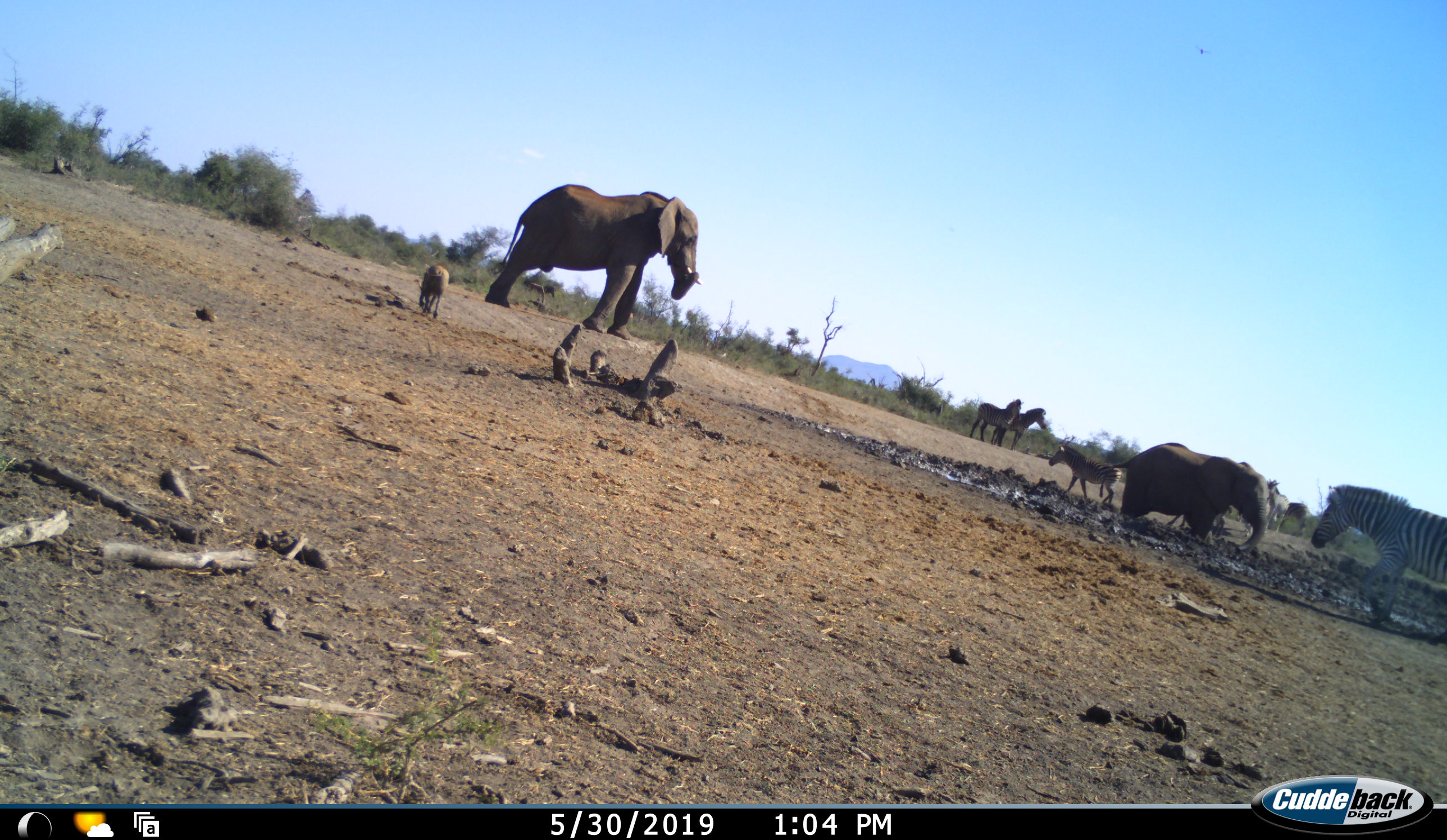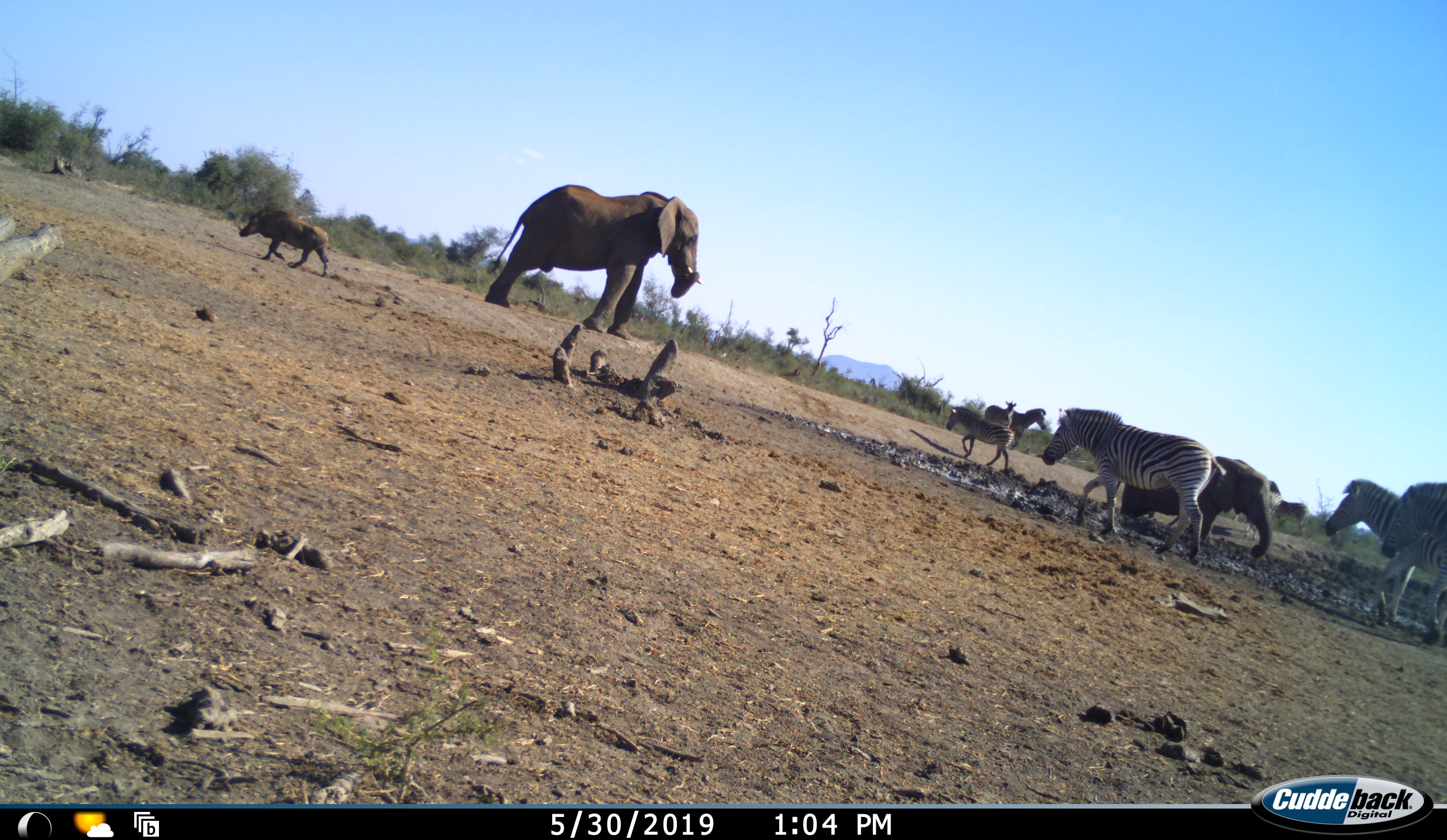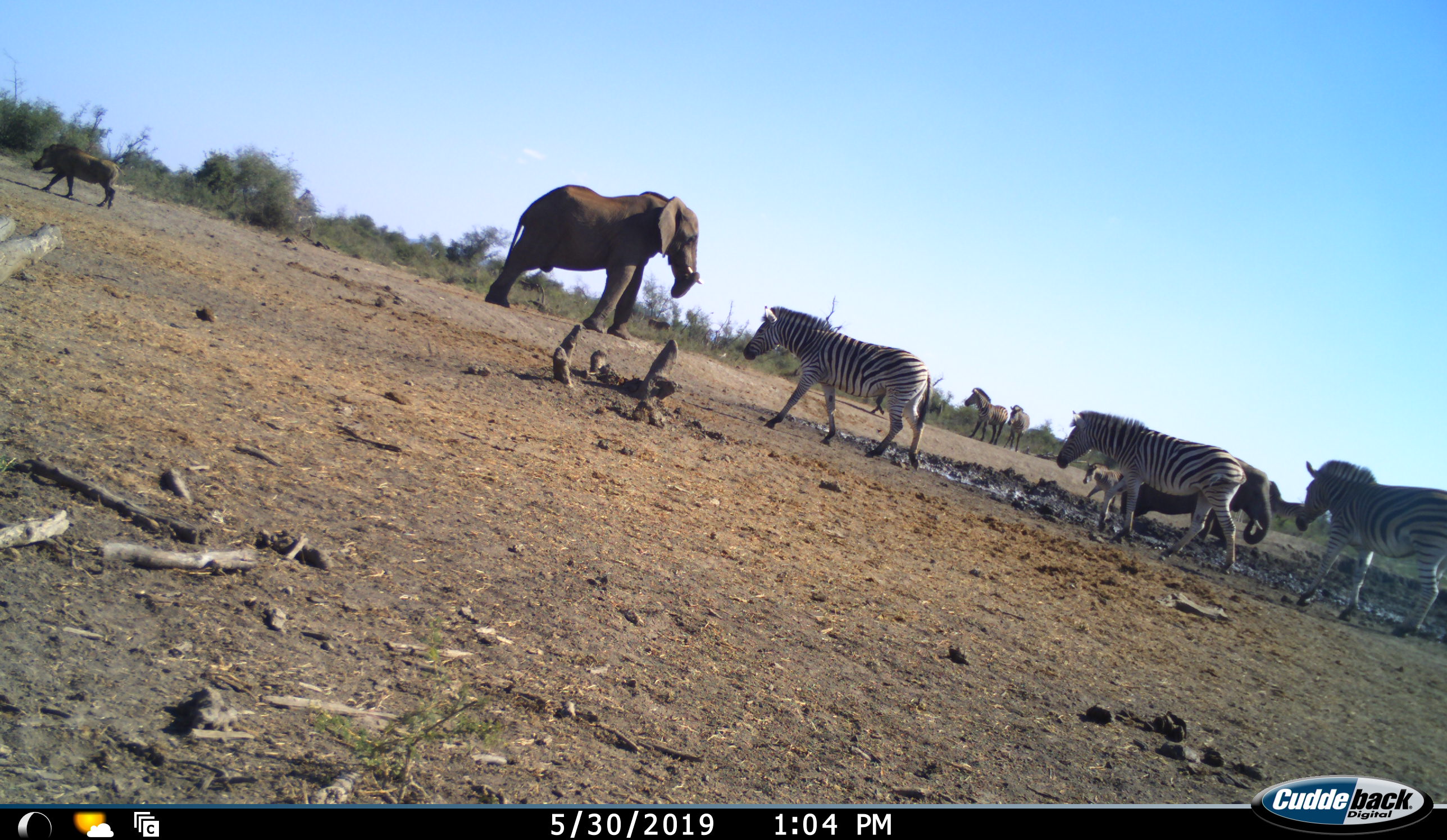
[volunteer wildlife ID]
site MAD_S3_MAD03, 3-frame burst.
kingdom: Animalia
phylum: Chordata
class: Mammalia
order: Proboscidea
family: Elephantidae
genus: Loxodonta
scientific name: Loxodonta africana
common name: african bush elephant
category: elephant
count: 2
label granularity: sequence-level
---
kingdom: Animalia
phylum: Chordata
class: Mammalia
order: Artiodactyla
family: Suidae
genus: Phacochoerus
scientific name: Phacochoerus africanus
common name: warthog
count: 1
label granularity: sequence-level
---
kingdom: Animalia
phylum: Chordata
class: Mammalia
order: Perissodactyla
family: Equidae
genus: Equus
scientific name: Equus quagga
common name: plains zebra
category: zebraplains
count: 6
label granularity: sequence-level